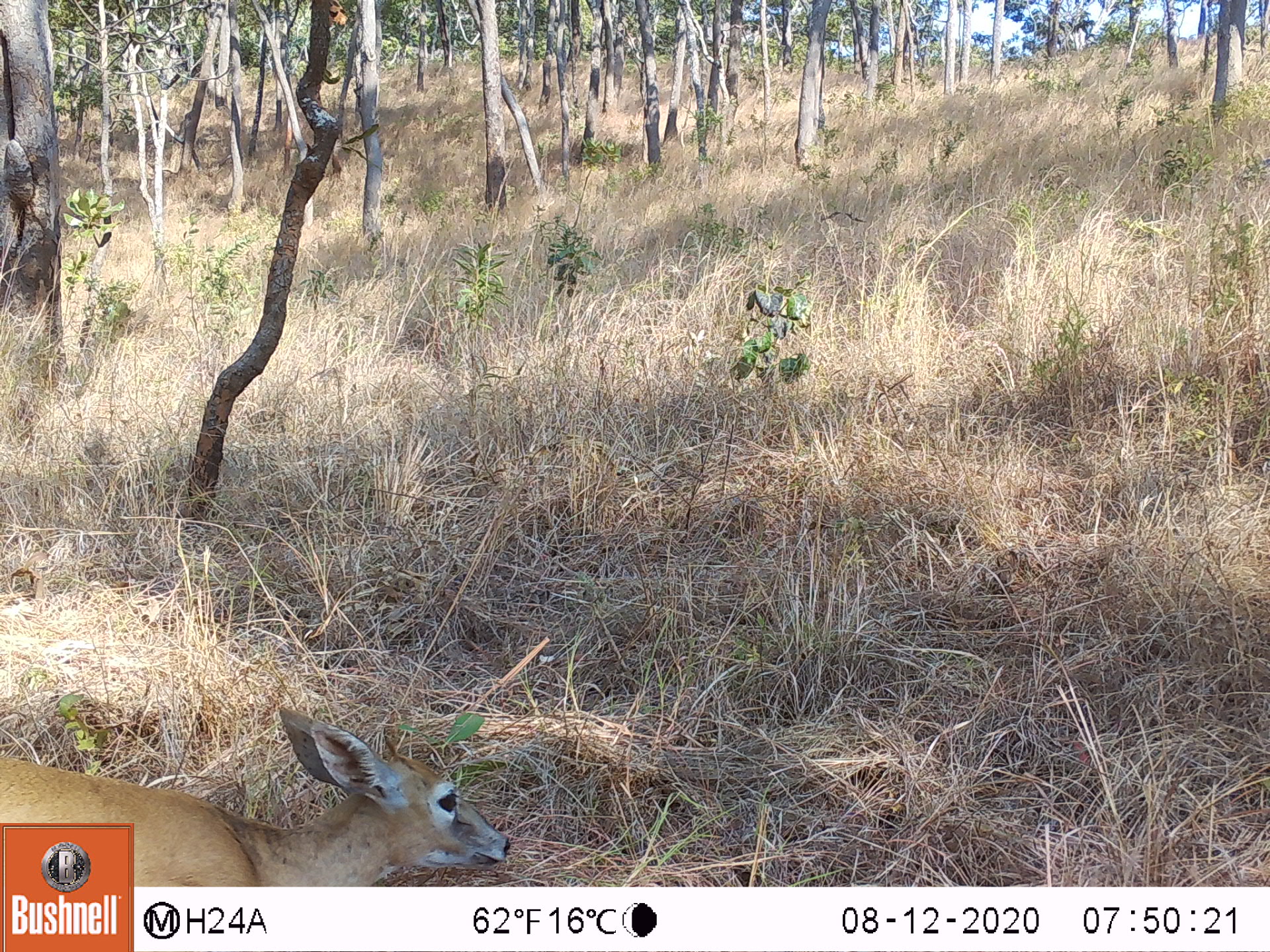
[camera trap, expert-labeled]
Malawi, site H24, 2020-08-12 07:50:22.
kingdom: Animalia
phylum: Chordata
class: Mammalia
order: Artiodactyla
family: Bovidae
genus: Sylvicapra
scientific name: Sylvicapra grimmia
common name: common duiker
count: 1